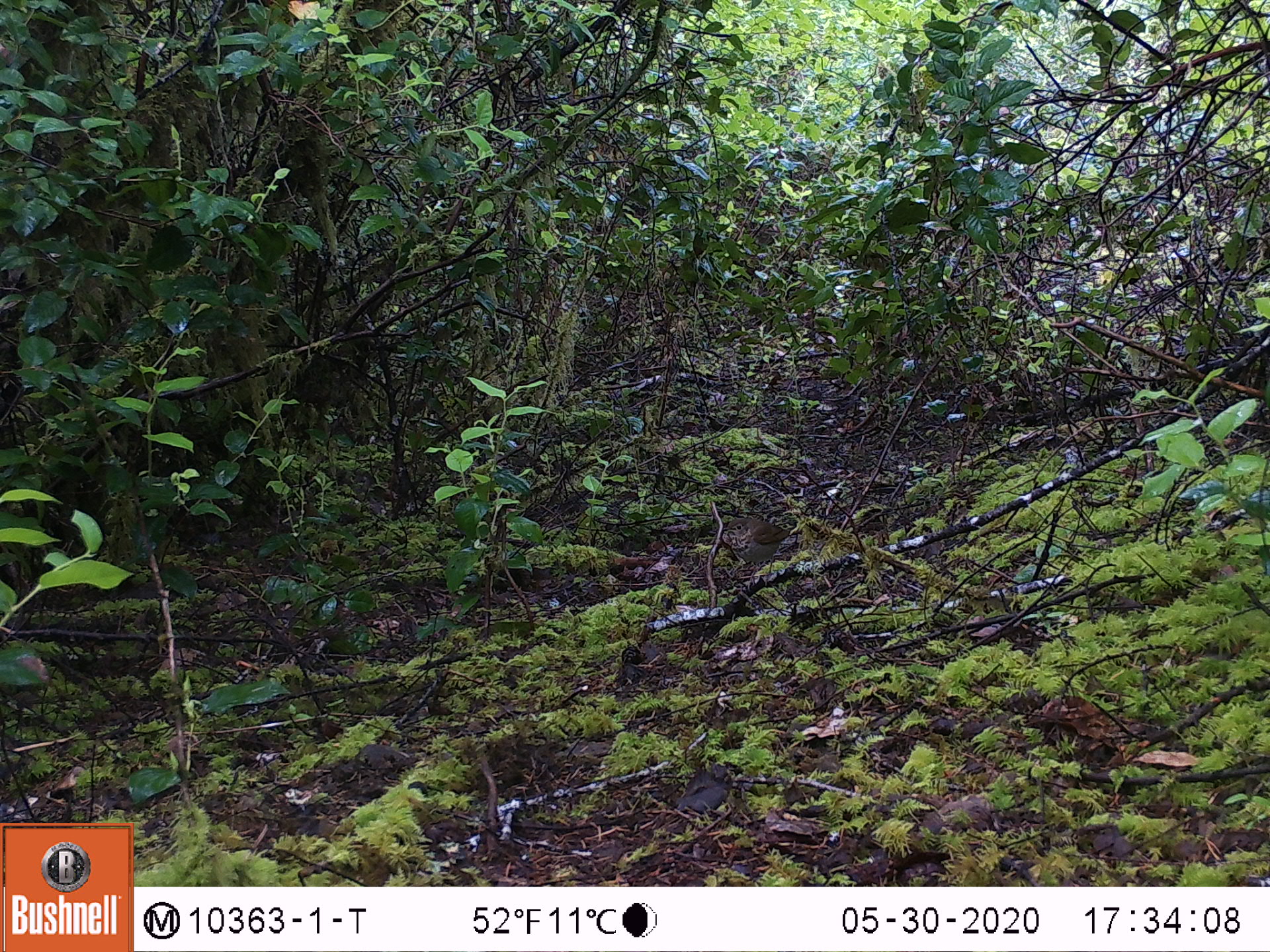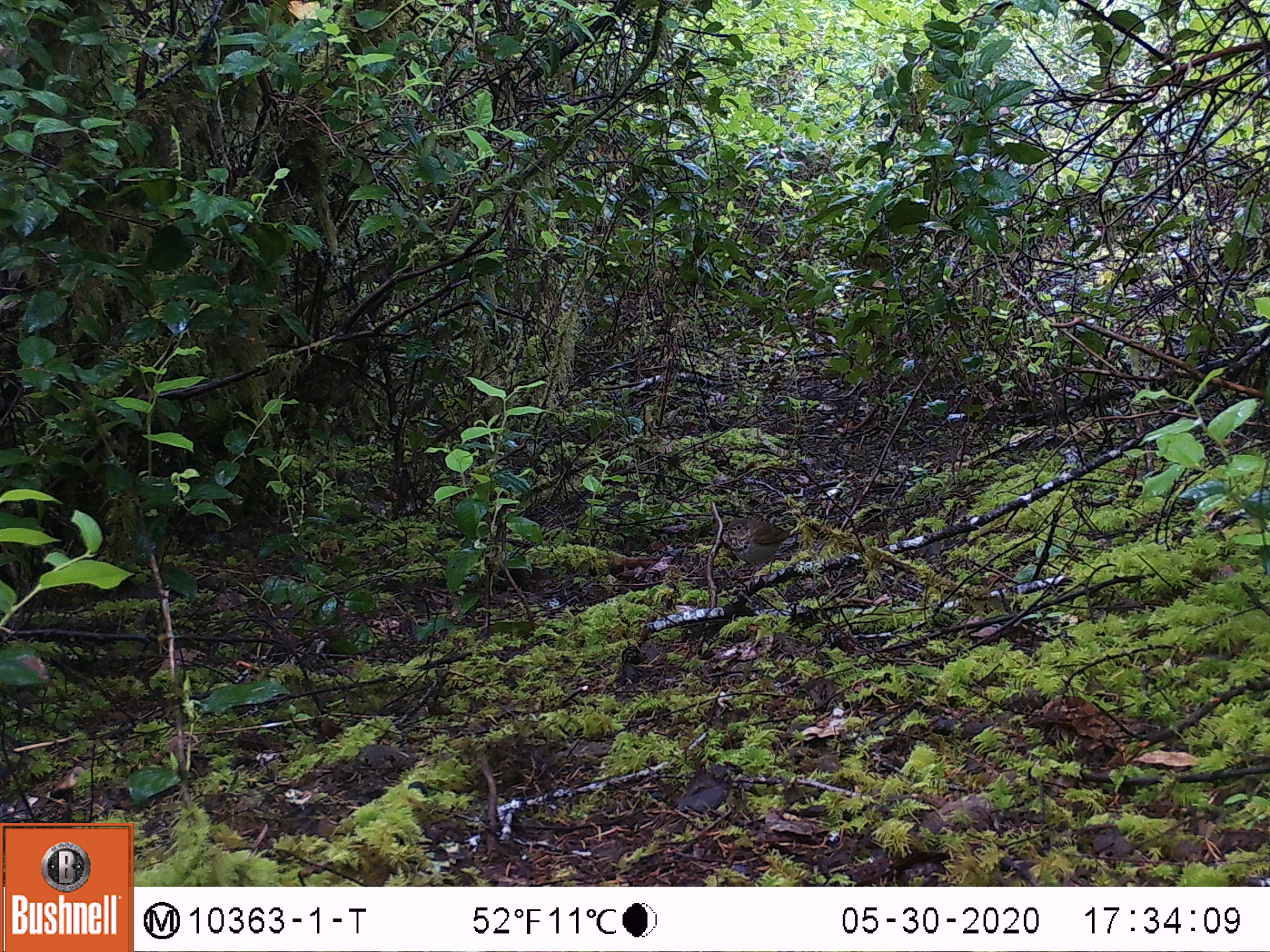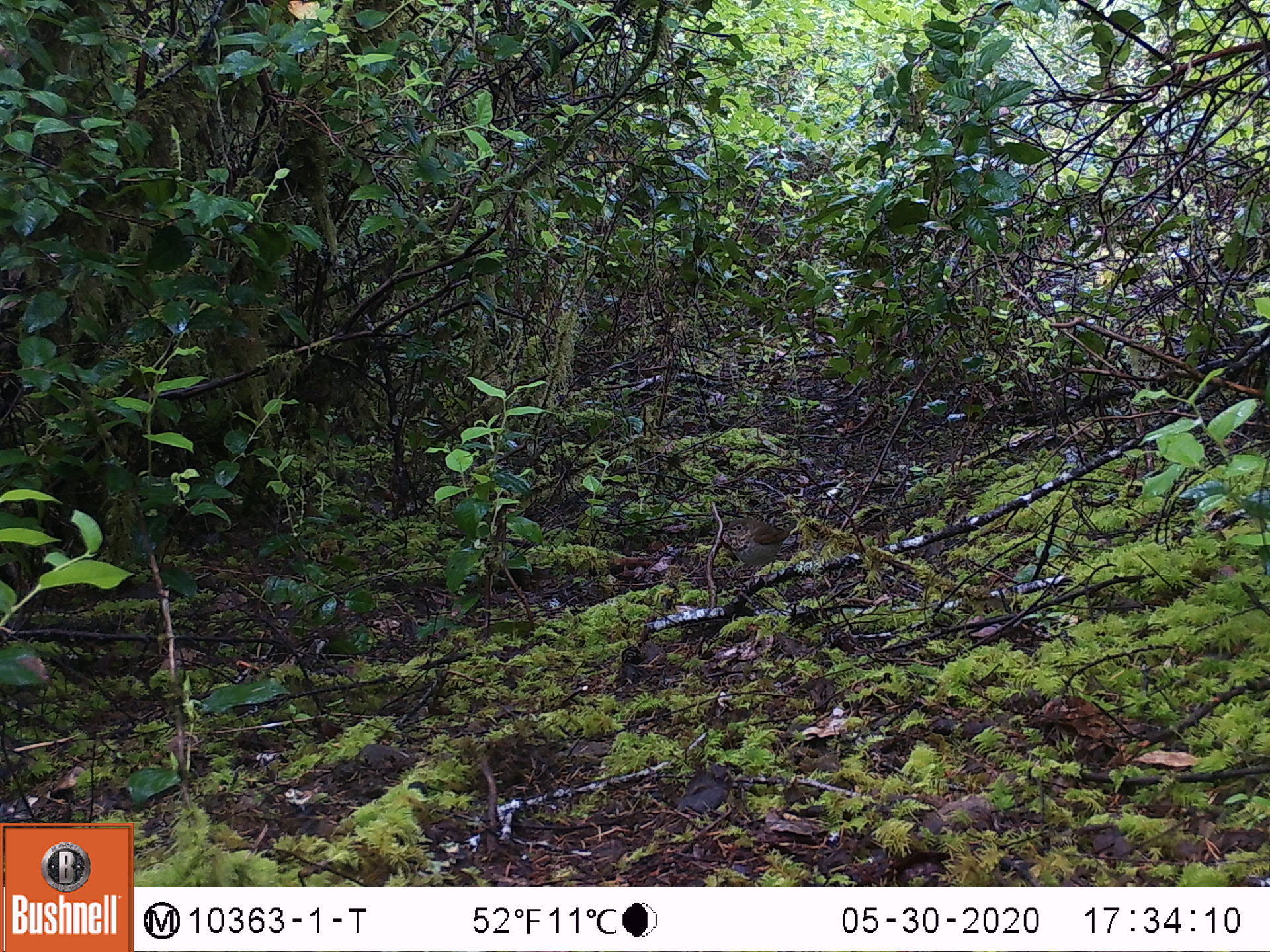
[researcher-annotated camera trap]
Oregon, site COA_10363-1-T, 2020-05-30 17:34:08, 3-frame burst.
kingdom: Animalia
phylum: Chordata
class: Aves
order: Passeriformes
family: Turdidae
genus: Catharus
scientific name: Catharus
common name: brown thrushes and nightingale-thrushes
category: catharus species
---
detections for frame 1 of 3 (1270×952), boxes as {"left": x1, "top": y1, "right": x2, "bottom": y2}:
catharus species: {"left": 720, "top": 515, "right": 796, "bottom": 568}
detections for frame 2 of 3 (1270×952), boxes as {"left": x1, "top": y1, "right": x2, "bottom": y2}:
catharus species: {"left": 719, "top": 517, "right": 801, "bottom": 571}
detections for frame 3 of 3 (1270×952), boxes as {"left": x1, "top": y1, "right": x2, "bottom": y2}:
catharus species: {"left": 718, "top": 518, "right": 801, "bottom": 571}